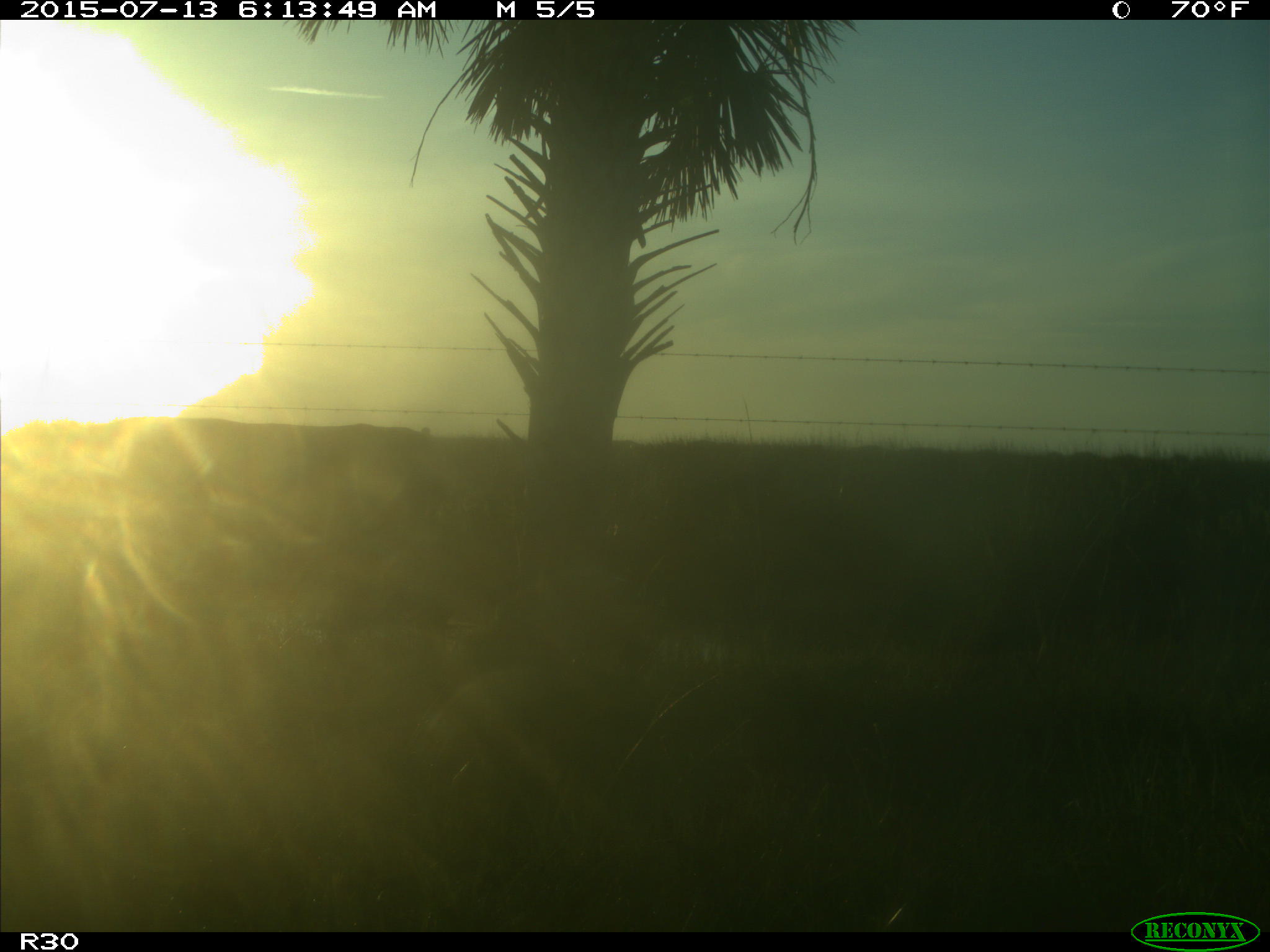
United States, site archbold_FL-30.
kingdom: Animalia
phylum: Chordata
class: Mammalia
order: Artiodactyla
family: Bovidae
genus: Bos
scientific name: Bos taurus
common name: domestic cow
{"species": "Bos taurus (domestic cow)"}